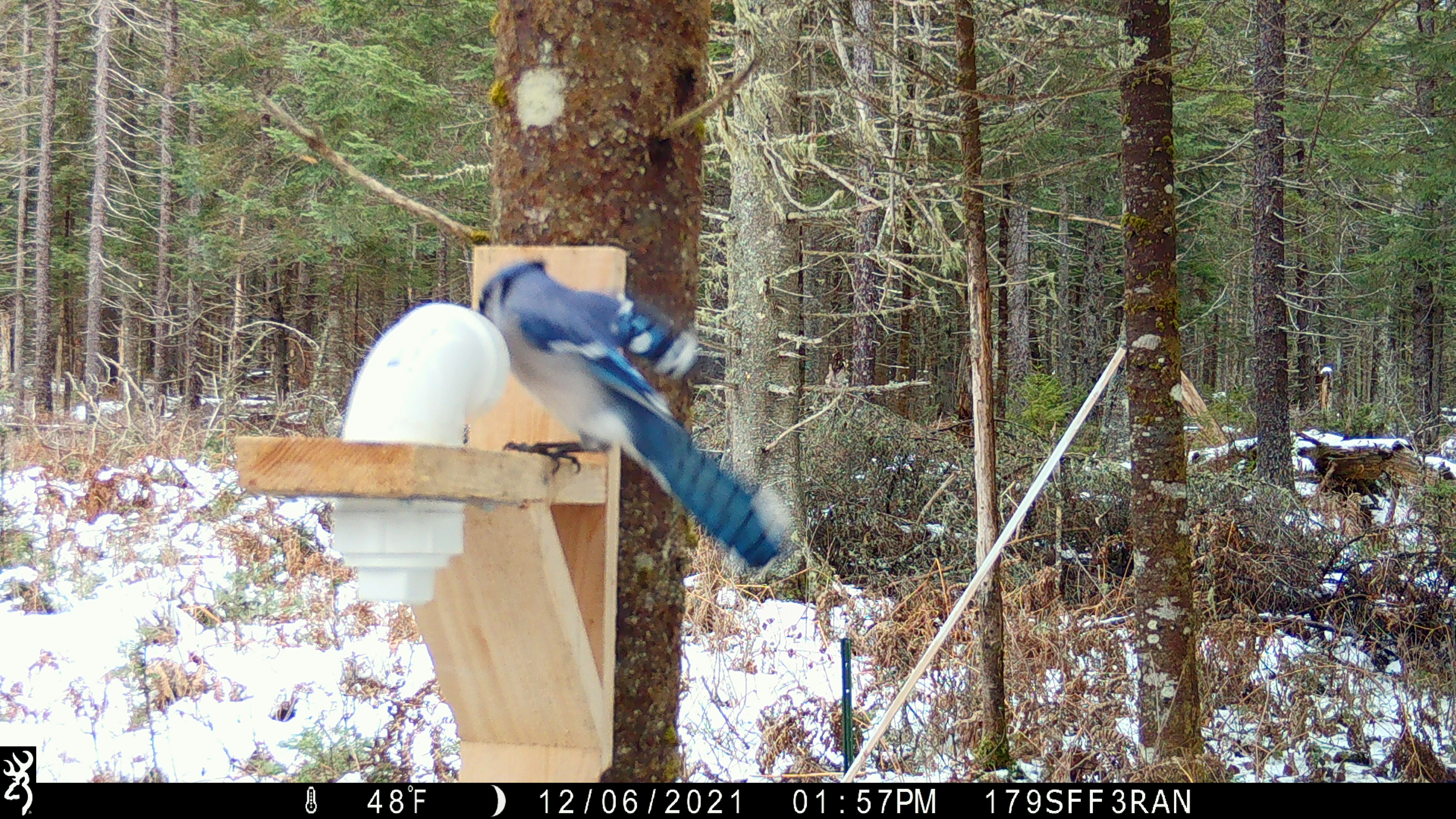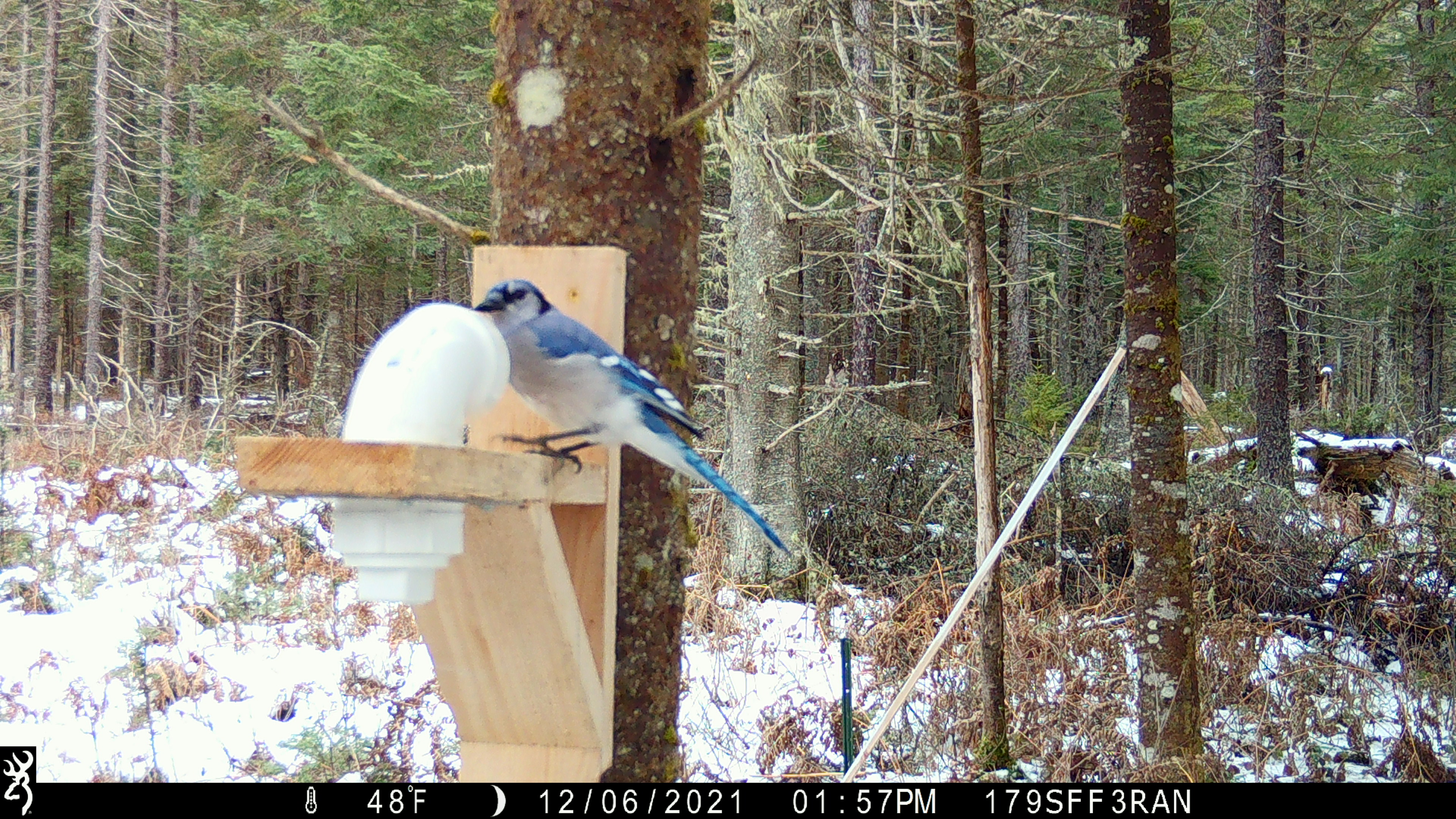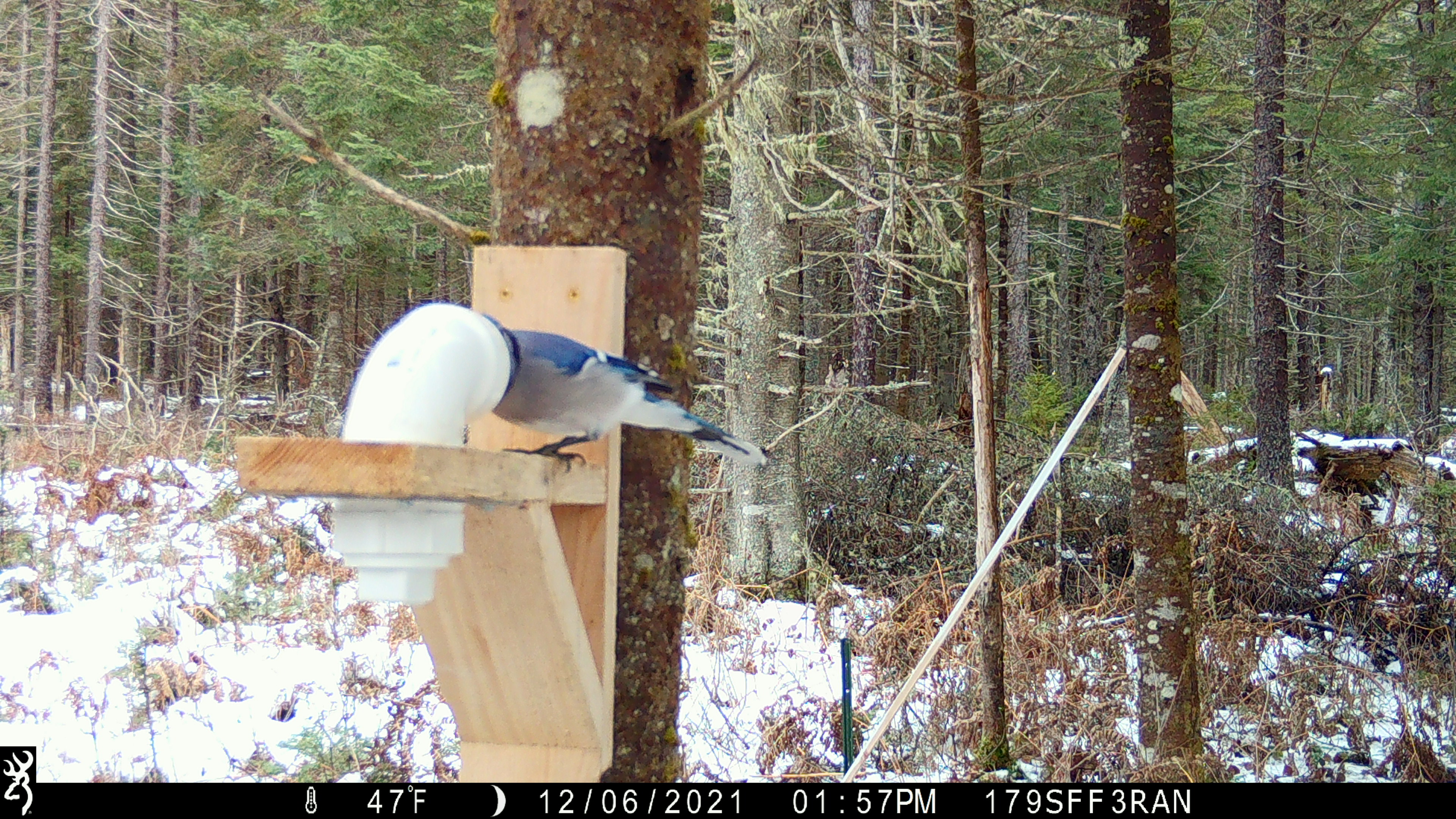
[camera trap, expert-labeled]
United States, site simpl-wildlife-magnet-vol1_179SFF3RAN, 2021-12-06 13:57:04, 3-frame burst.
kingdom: Animalia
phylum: Chordata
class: Aves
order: Passeriformes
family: Corvidae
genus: Cyanocitta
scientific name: Cyanocitta cristata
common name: blue jay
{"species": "blue jay (Cyanocitta cristata)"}